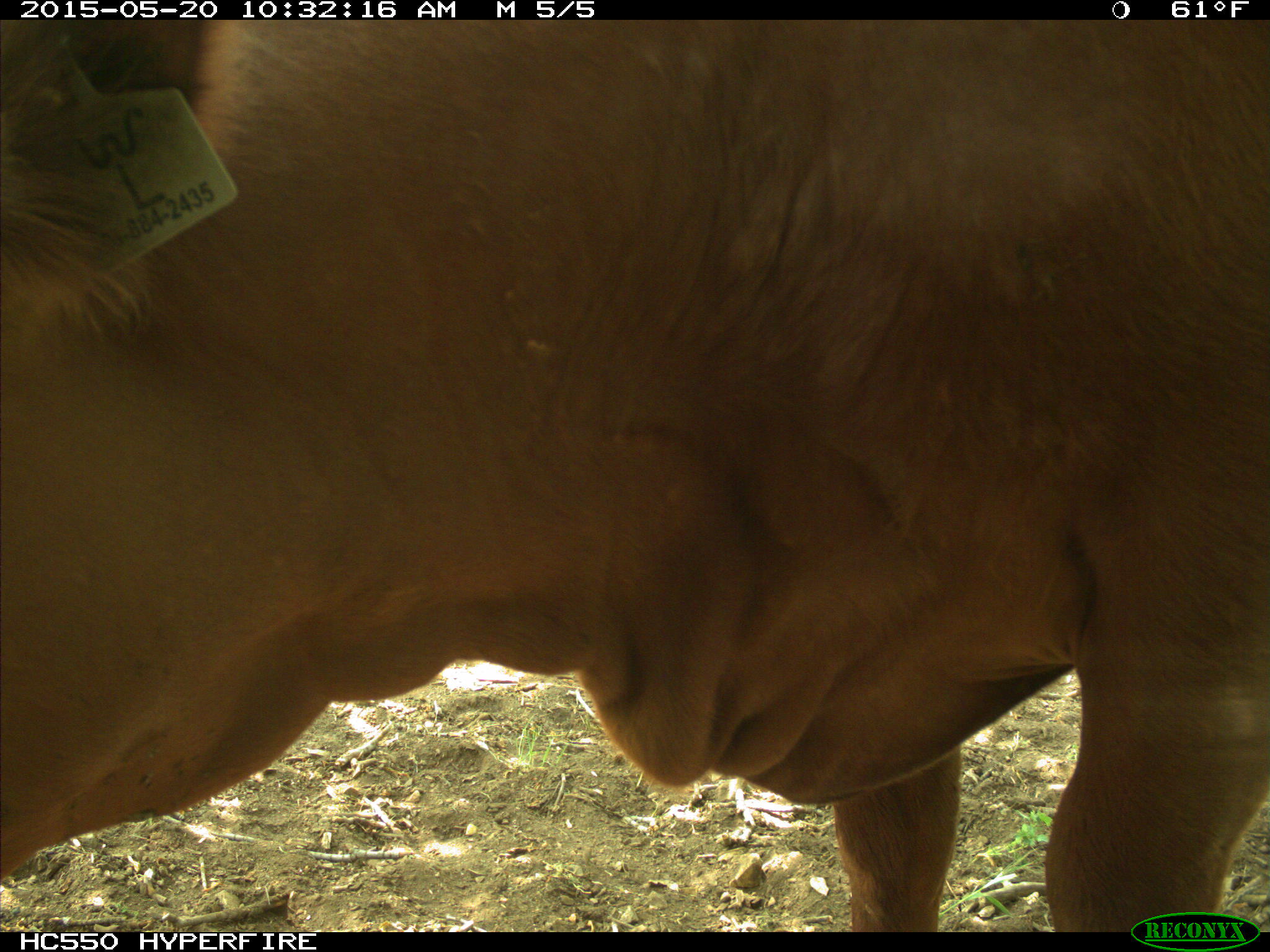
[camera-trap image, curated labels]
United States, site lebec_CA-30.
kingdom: Animalia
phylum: Chordata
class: Mammalia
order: Artiodactyla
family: Bovidae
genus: Bos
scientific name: Bos taurus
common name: domestic cow